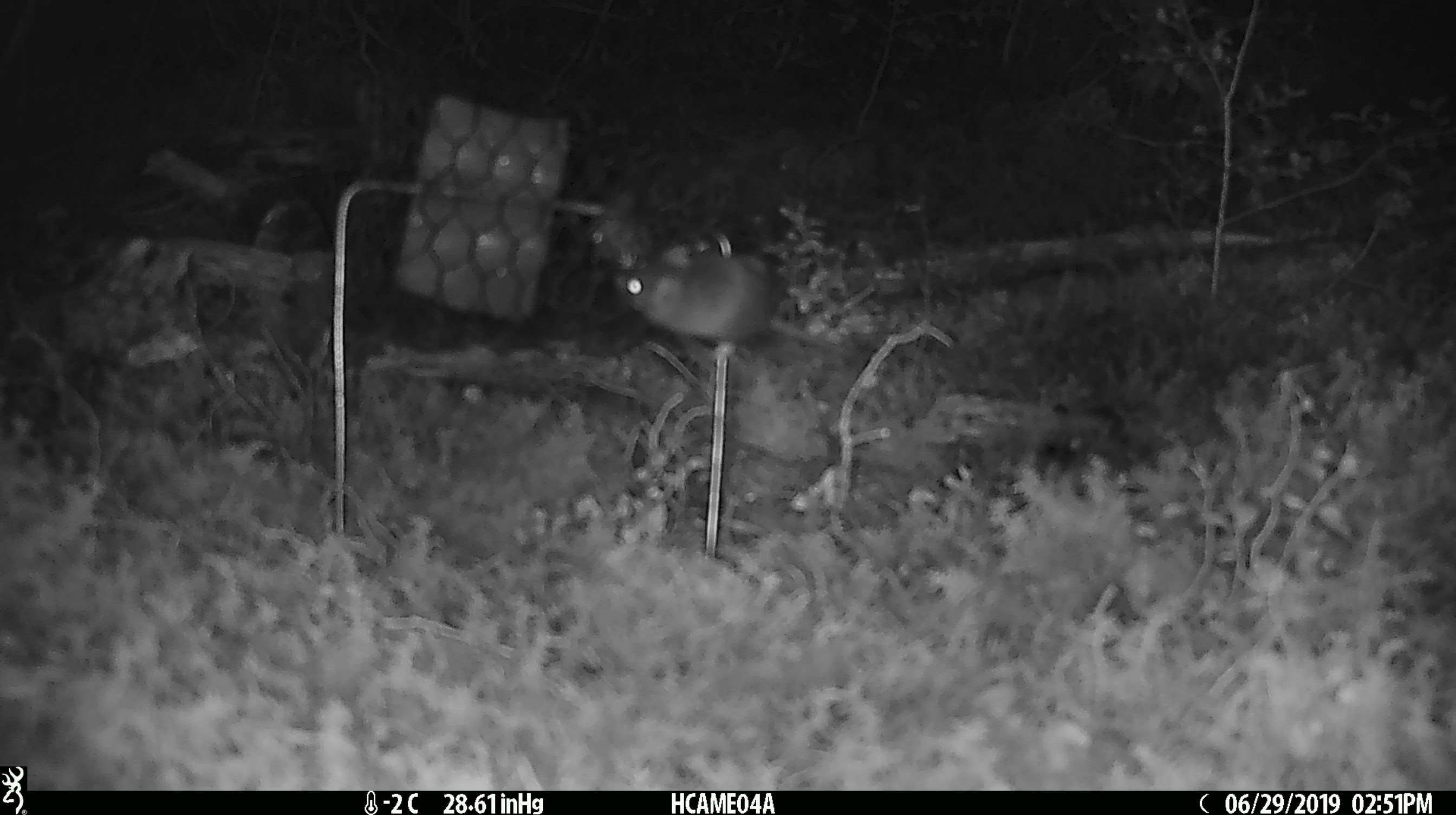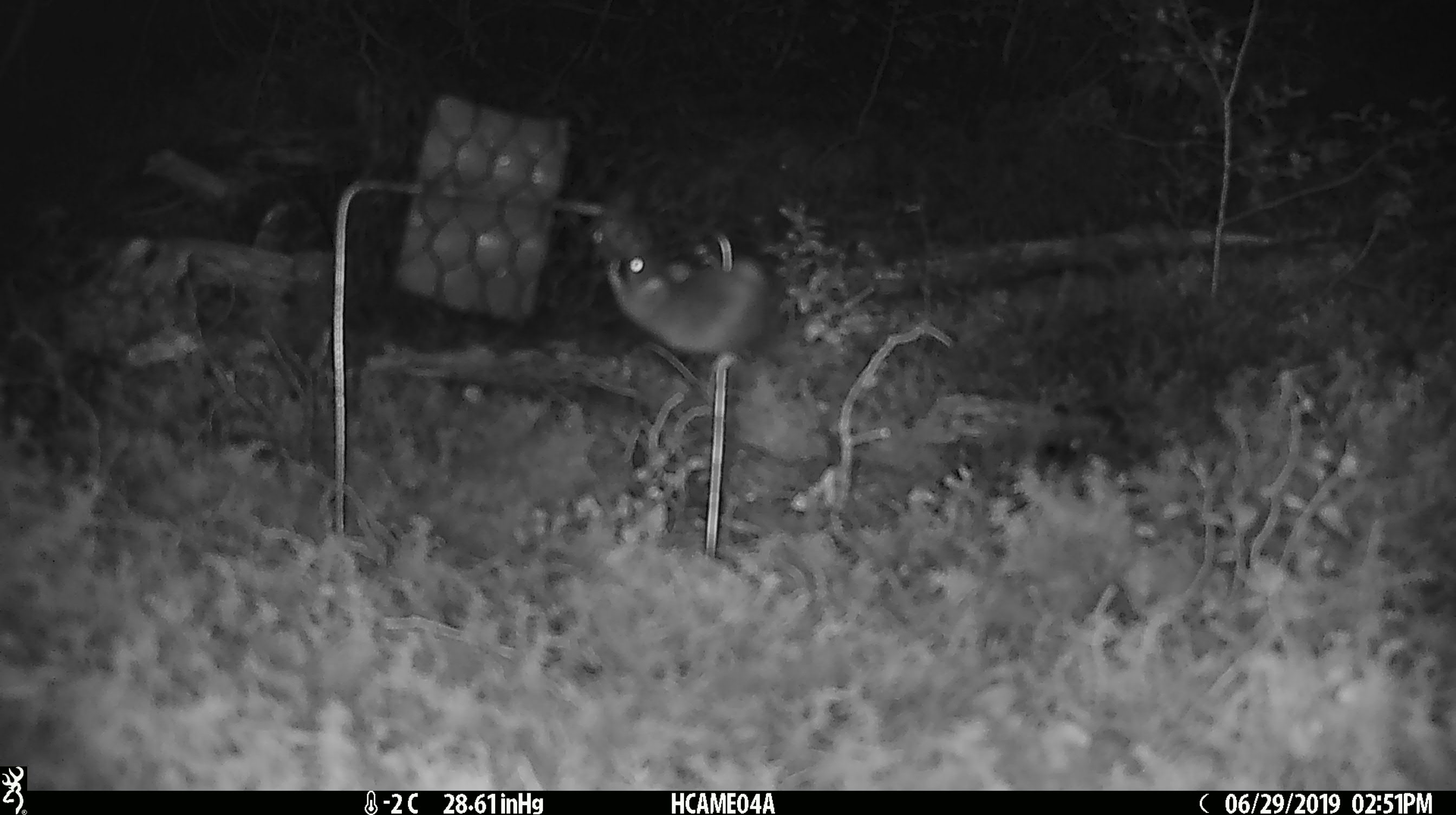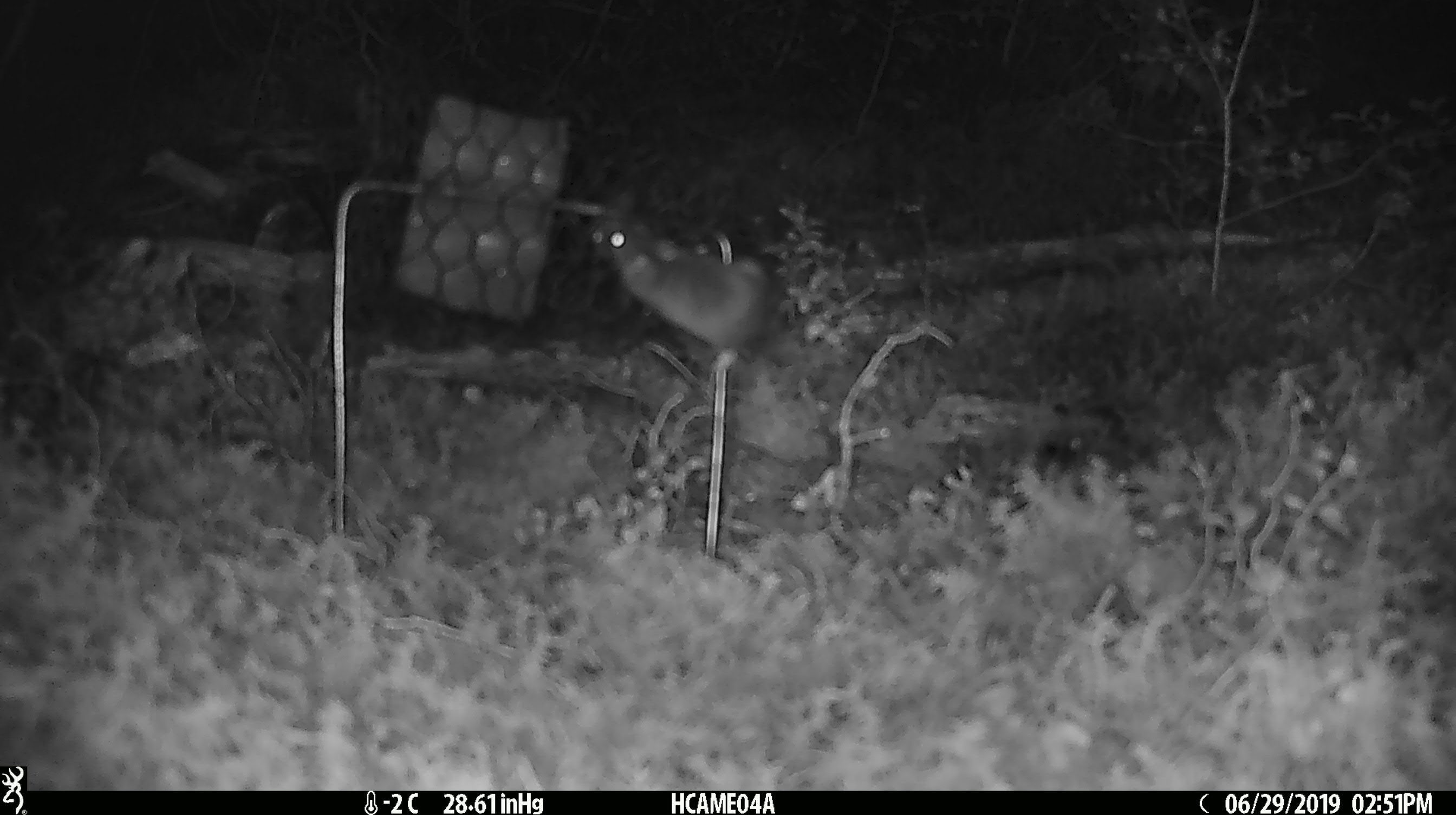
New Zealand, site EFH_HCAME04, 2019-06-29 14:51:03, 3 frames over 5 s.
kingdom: Animalia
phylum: Chordata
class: Mammalia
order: Rodentia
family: Muridae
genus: Mus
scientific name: Mus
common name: mouse